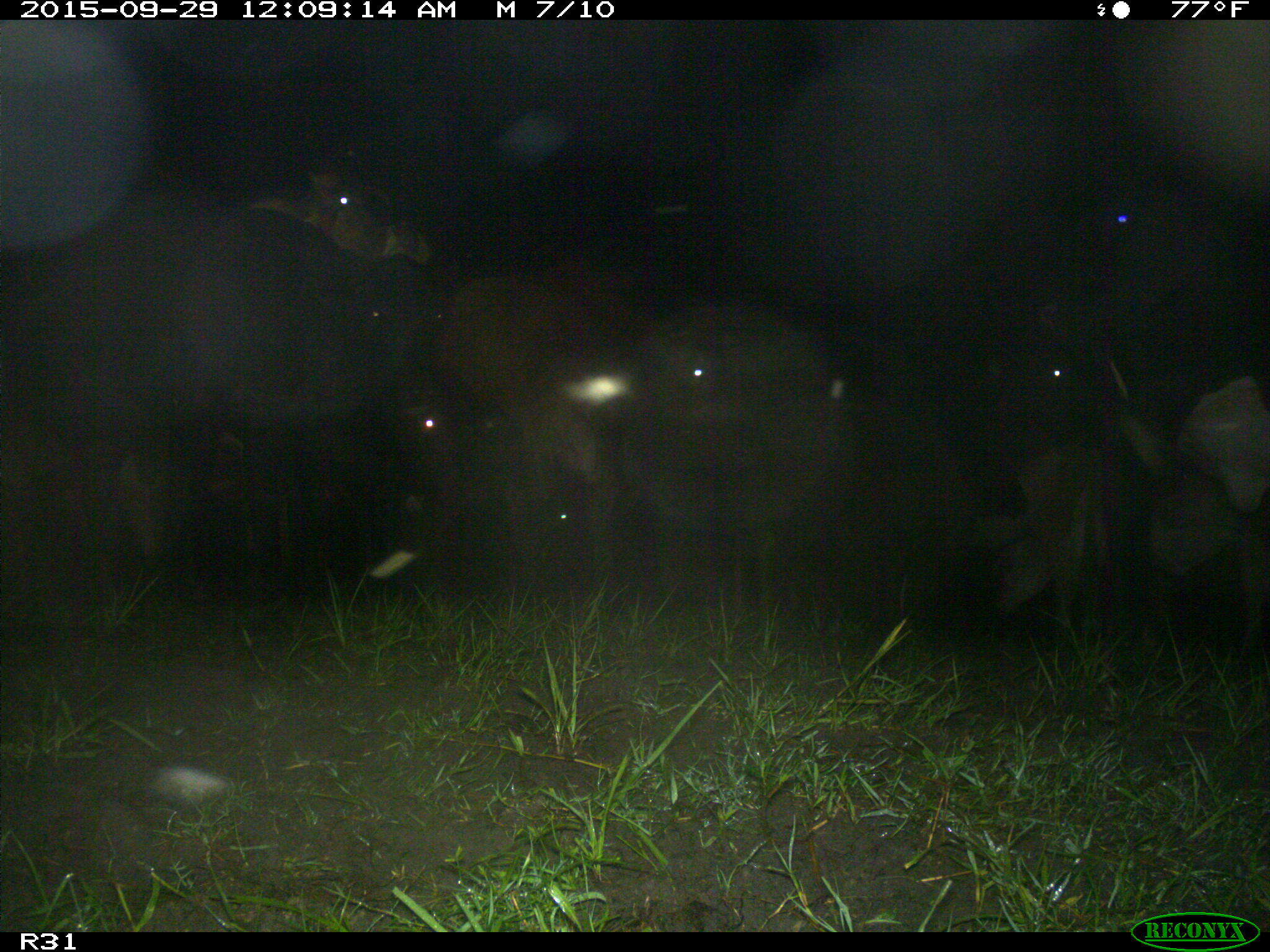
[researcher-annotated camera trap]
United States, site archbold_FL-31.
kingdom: Animalia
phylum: Chordata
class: Mammalia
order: Artiodactyla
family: Bovidae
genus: Bos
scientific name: Bos taurus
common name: domestic cow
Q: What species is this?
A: Bos taurus (domestic cow).